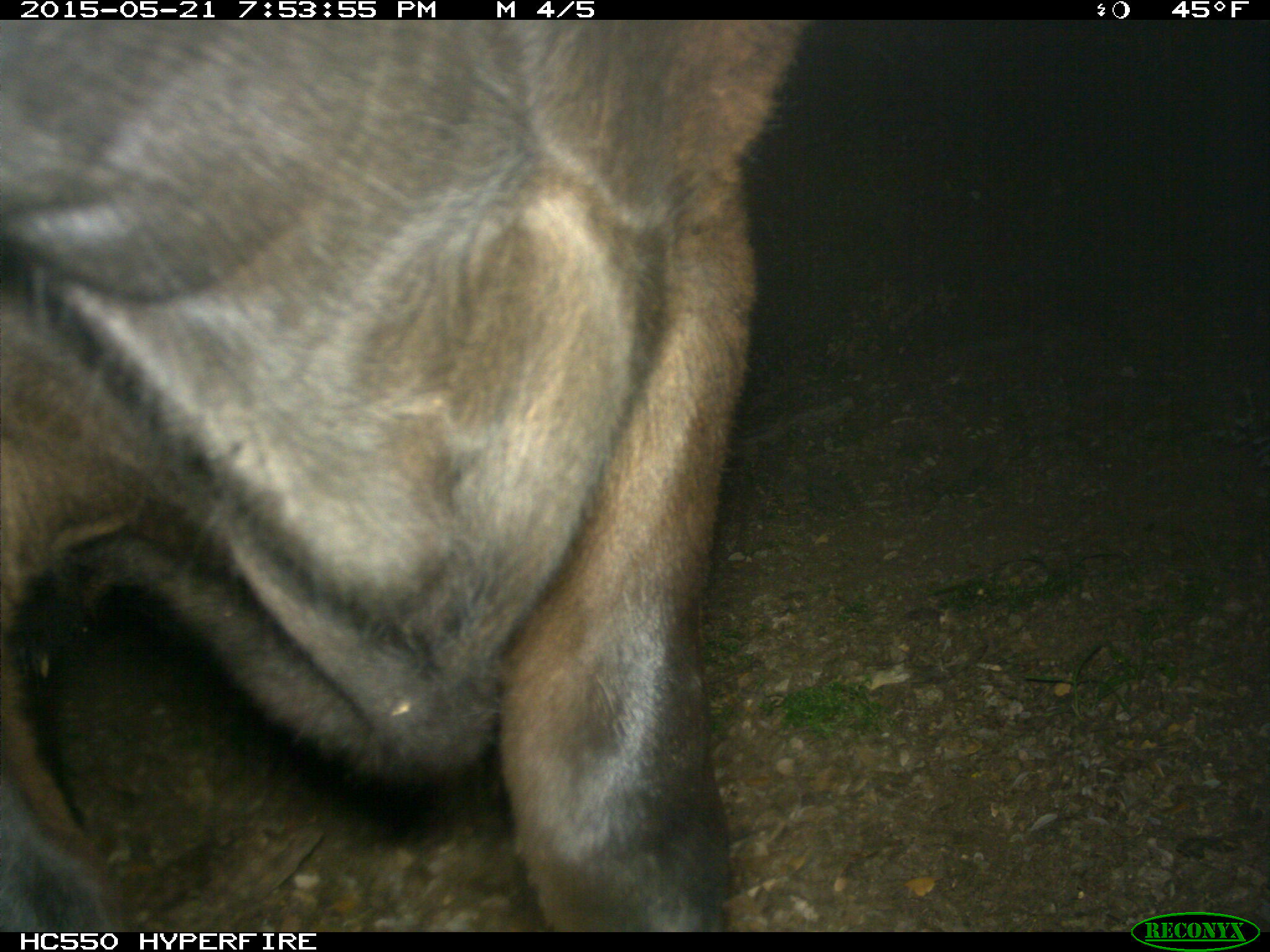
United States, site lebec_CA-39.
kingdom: Animalia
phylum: Chordata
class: Mammalia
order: Artiodactyla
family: Bovidae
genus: Bos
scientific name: Bos taurus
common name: domestic cow